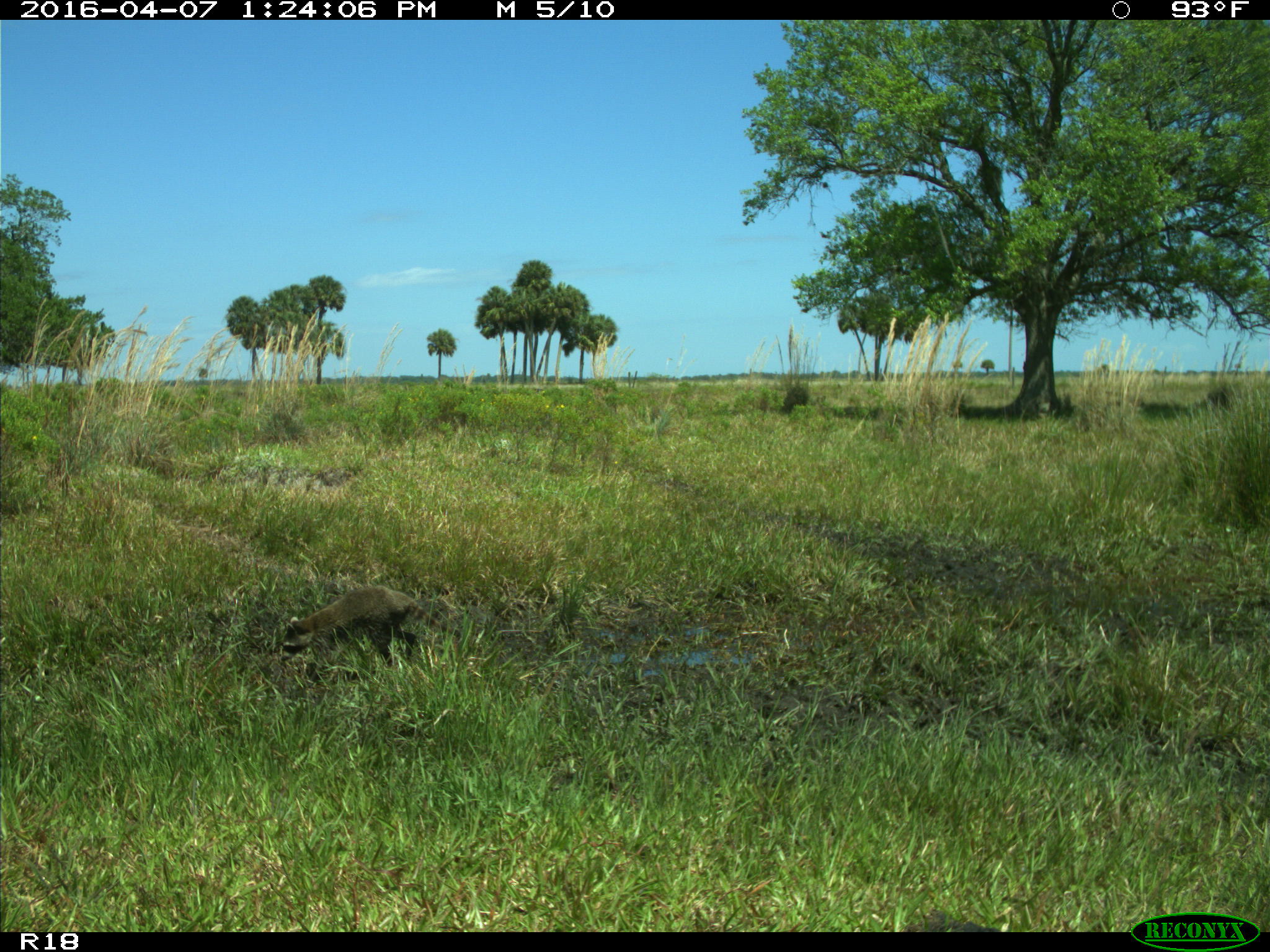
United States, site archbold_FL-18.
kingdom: Animalia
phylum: Chordata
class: Mammalia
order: Carnivora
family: Procyonidae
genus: Procyon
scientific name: Procyon lotor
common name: common raccoon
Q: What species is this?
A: Procyon lotor (common raccoon).